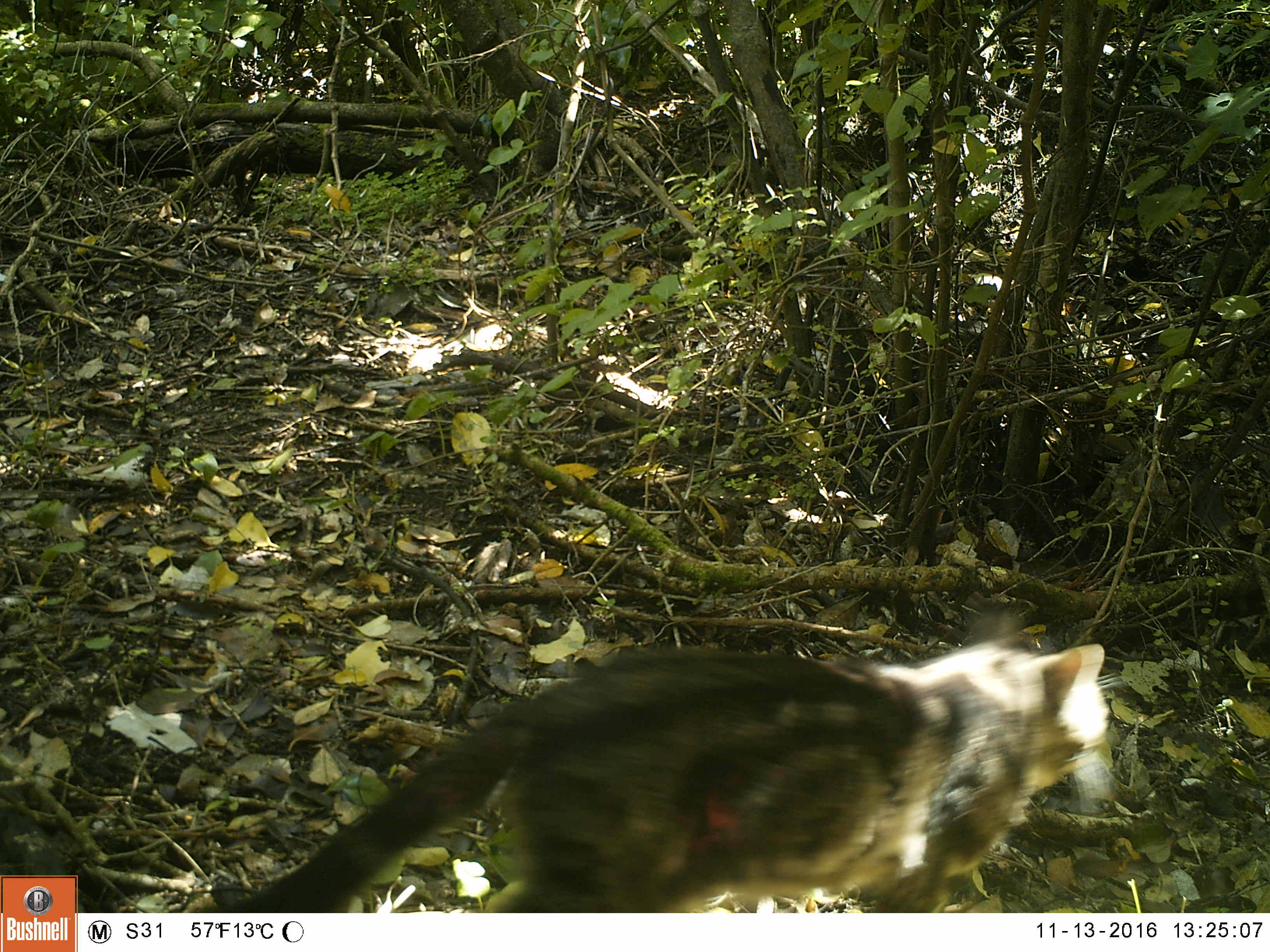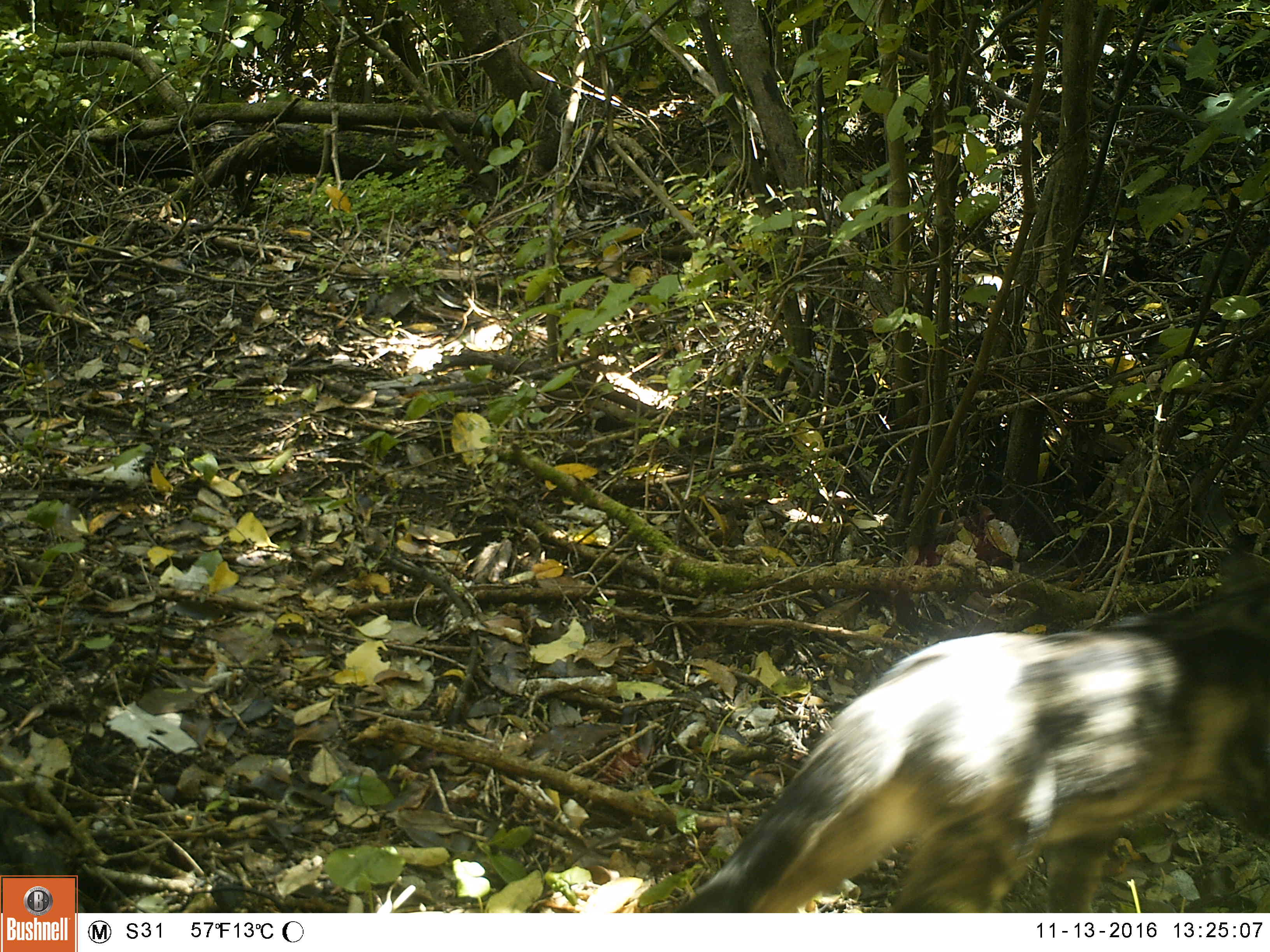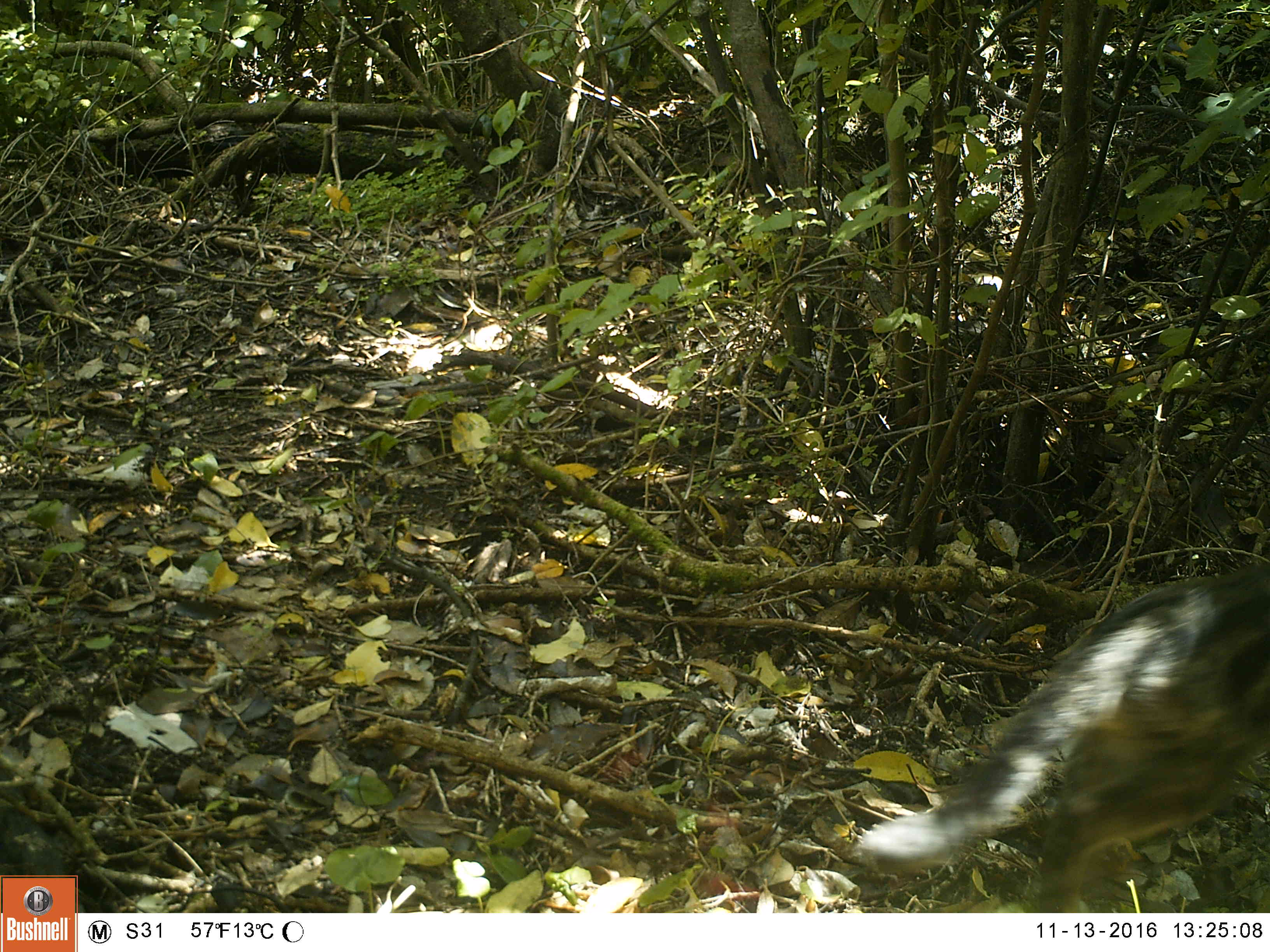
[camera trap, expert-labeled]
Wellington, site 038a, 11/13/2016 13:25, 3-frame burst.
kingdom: Animalia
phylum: Chordata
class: Mammalia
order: Carnivora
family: Felidae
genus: Felis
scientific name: Felis catus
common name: cat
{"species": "cat (Felis catus)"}